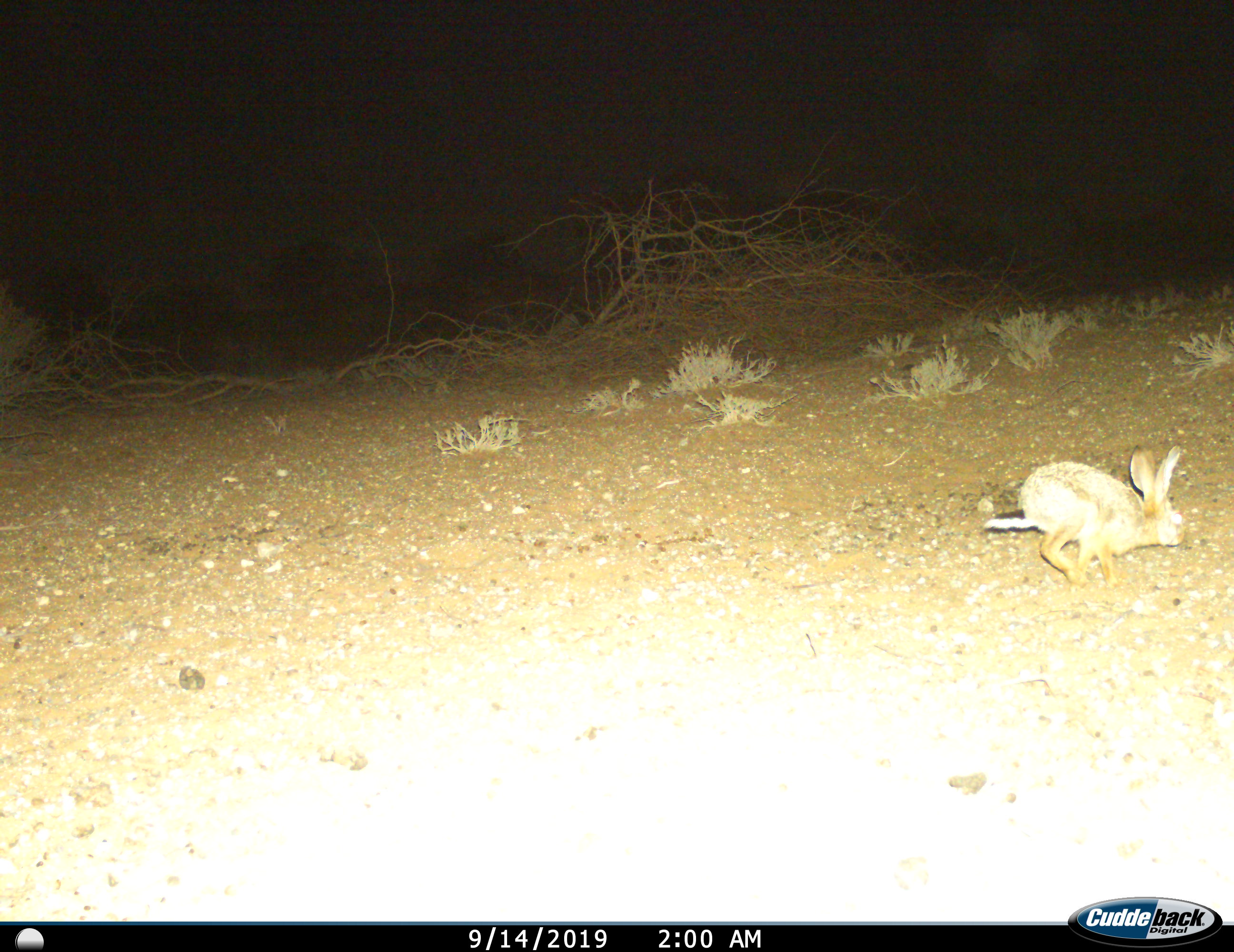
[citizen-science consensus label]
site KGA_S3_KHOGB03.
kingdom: Animalia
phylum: Chordata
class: Mammalia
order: Lagomorpha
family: Leporidae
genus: Lepus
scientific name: Lepus capensis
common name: cape hare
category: harecape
Harecape (cape hare) (Lepus capensis), count 1. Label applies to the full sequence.